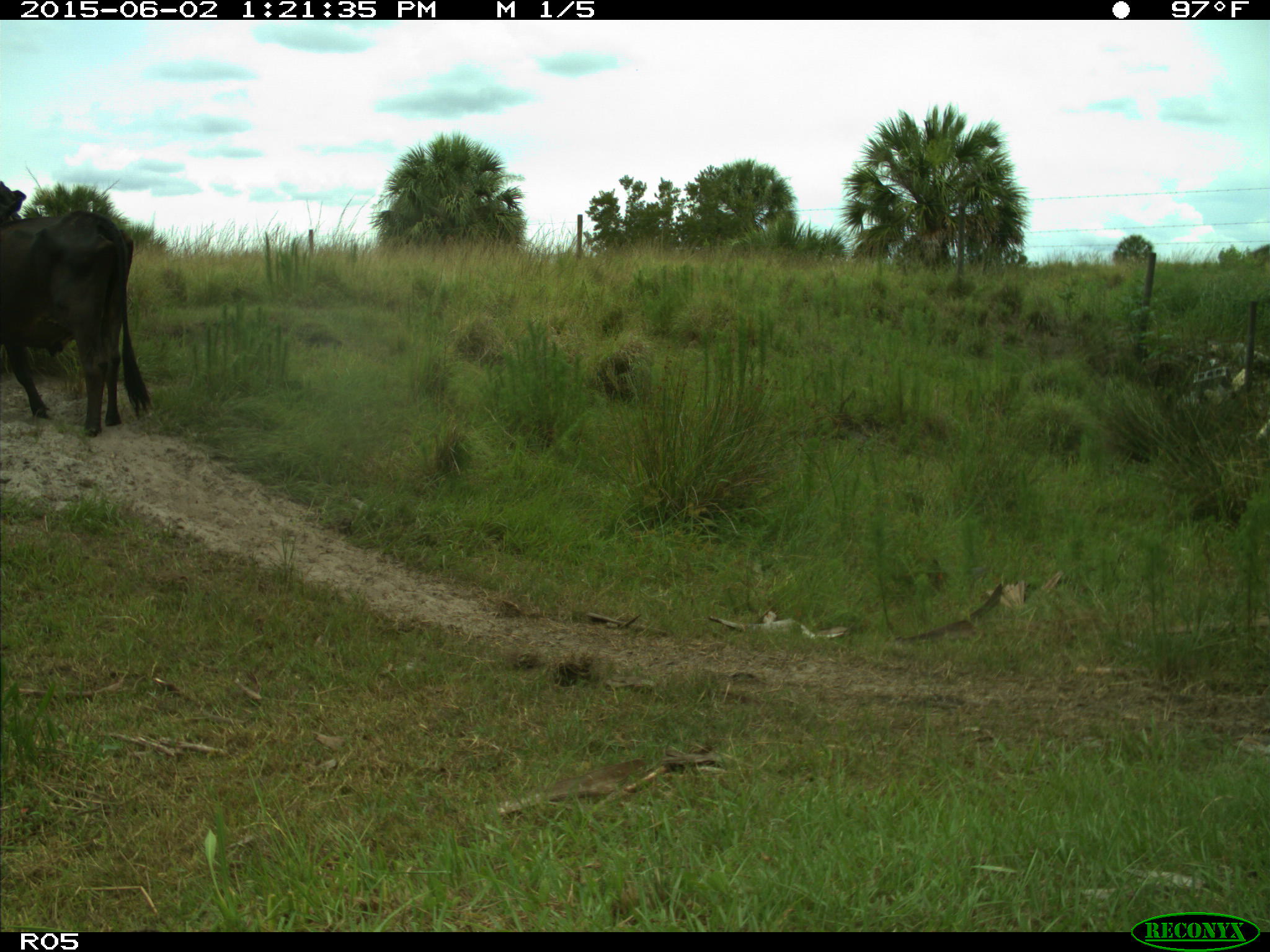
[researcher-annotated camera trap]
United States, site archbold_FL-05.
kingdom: Animalia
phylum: Chordata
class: Mammalia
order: Artiodactyla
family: Bovidae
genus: Bos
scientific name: Bos taurus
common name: domestic cow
Bos taurus (domestic cow).